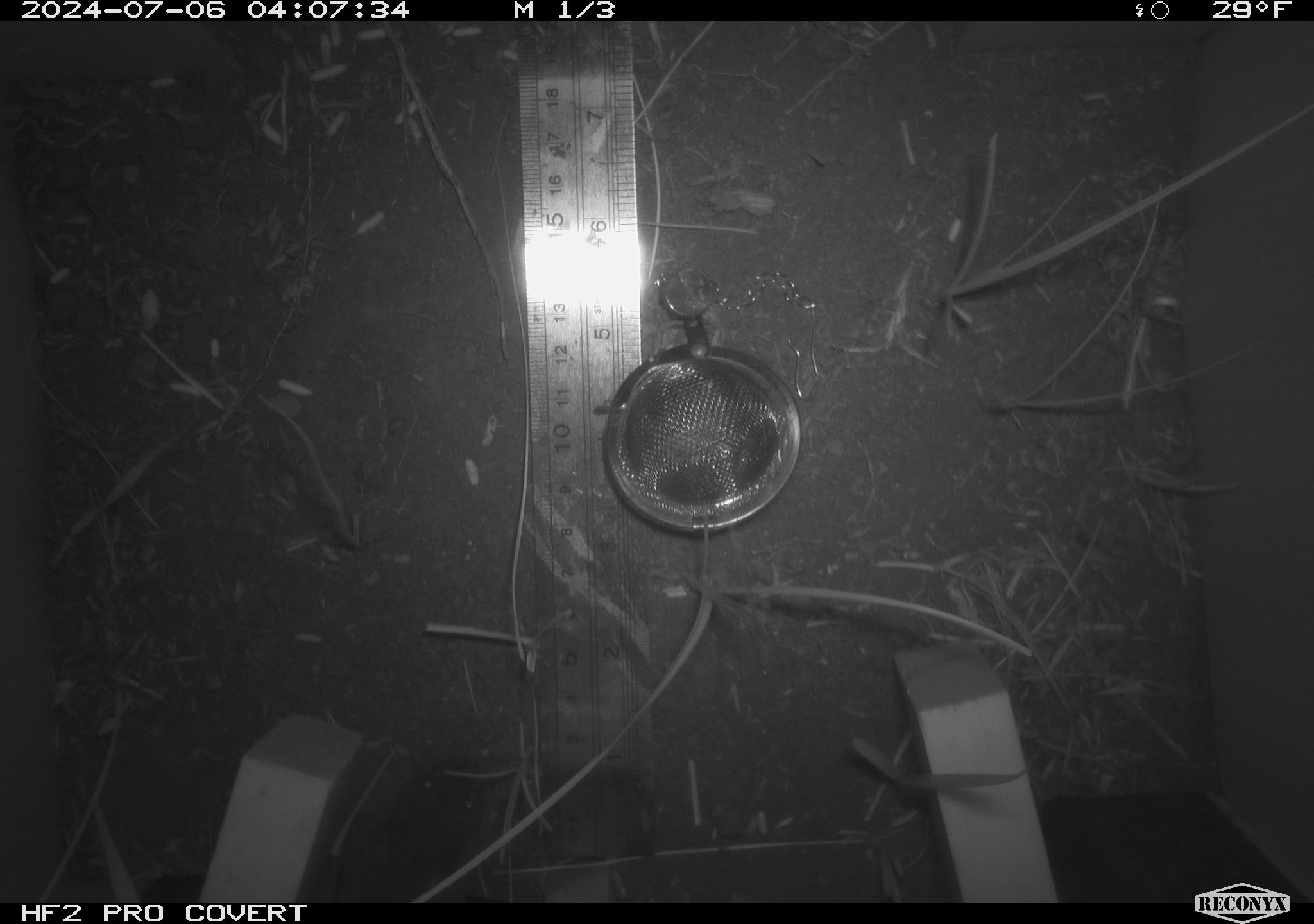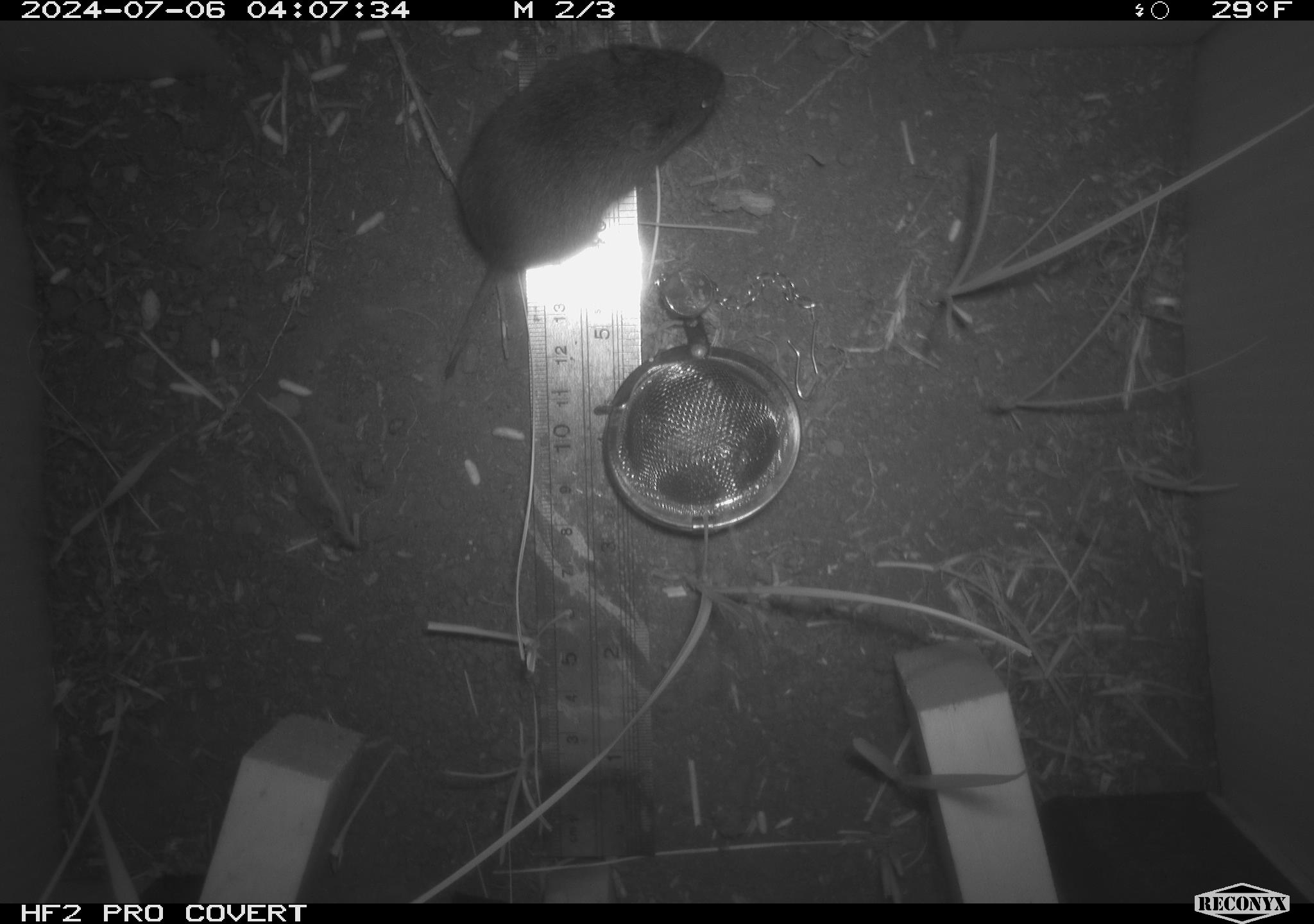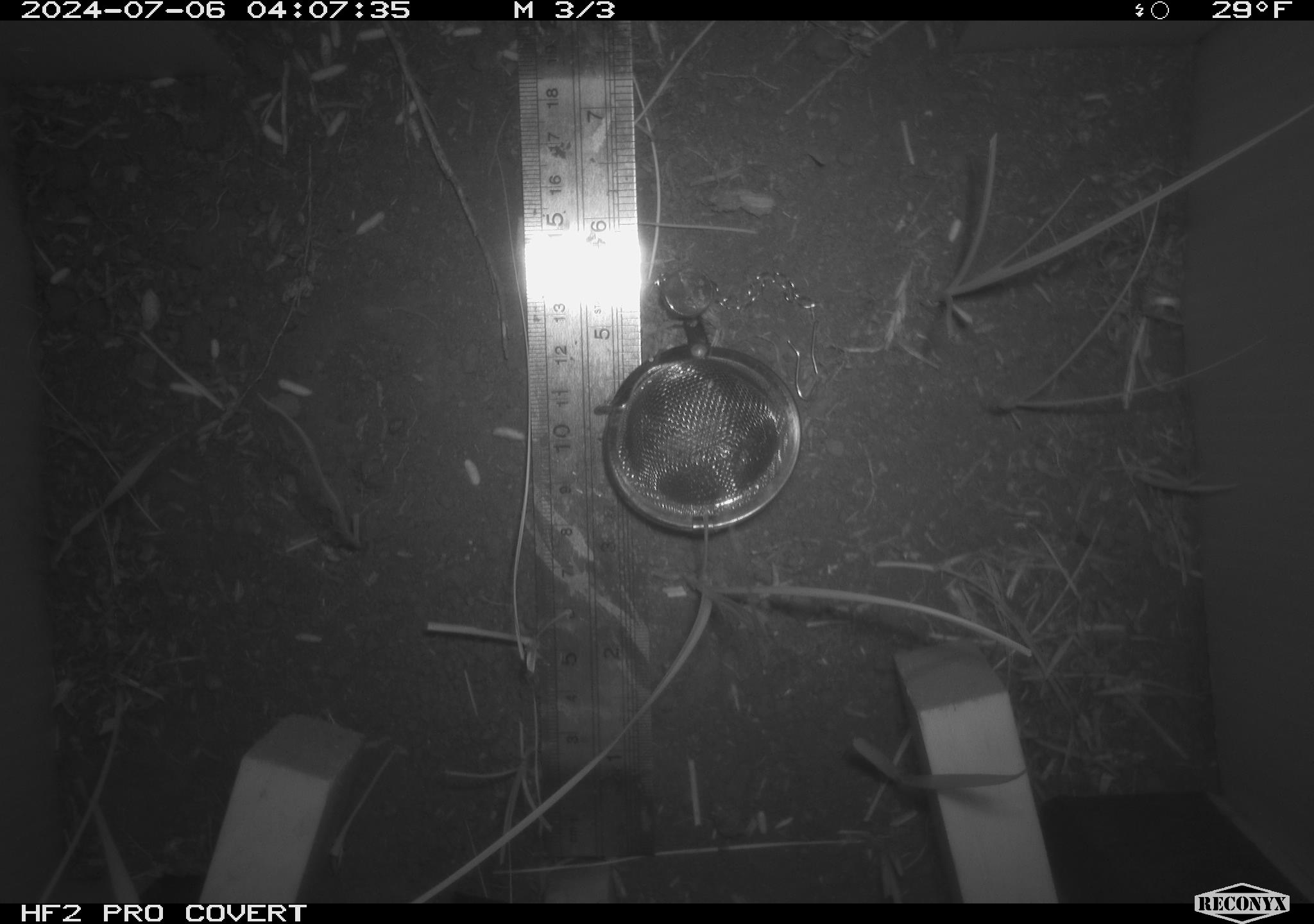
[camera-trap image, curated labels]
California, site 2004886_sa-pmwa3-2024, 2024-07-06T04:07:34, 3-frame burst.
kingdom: Animalia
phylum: Chordata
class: Mammalia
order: Rodentia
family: Cricetidae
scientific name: Arvicolinae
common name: voles, lemmings, and muskrats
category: arvicolinae subfamily